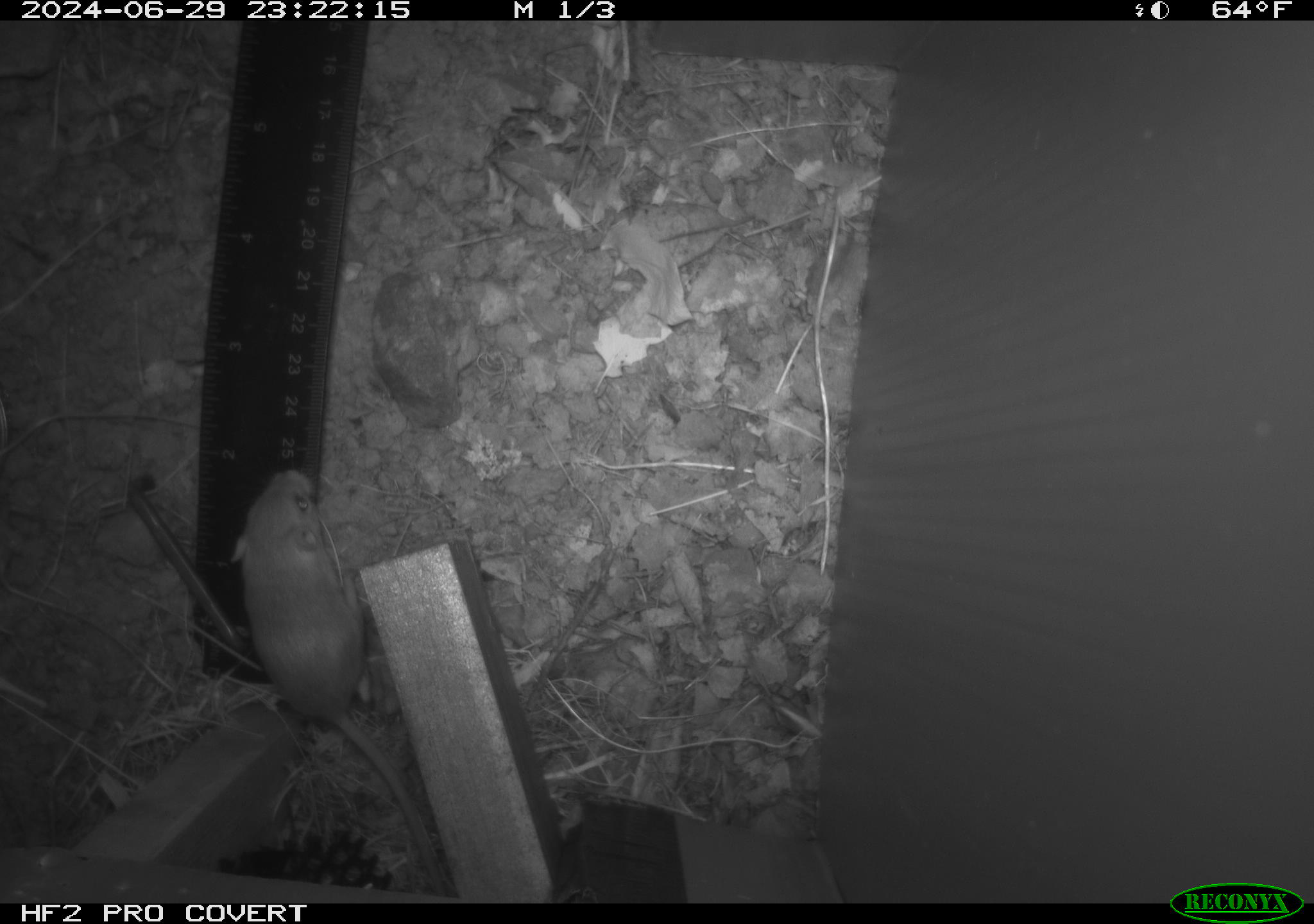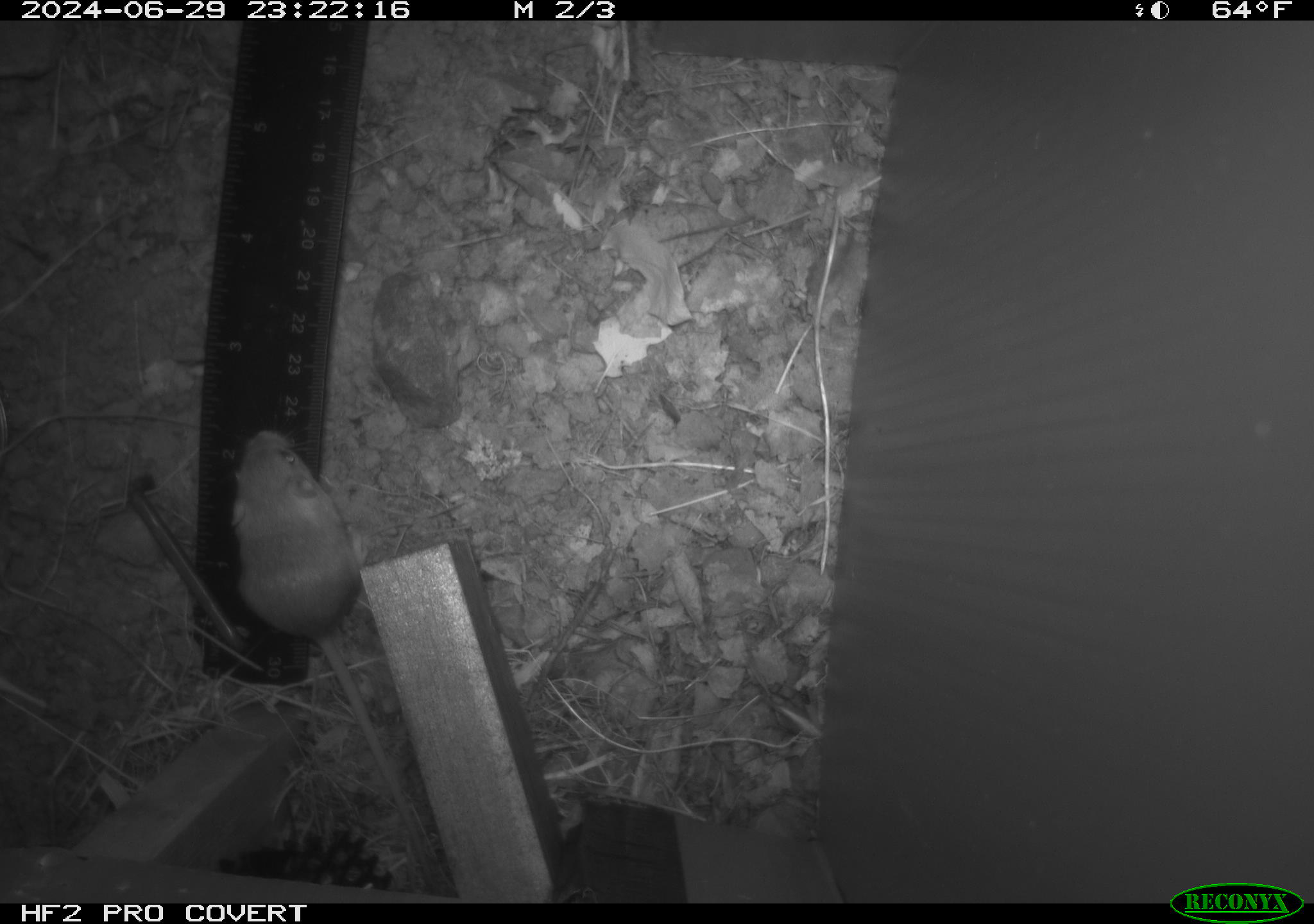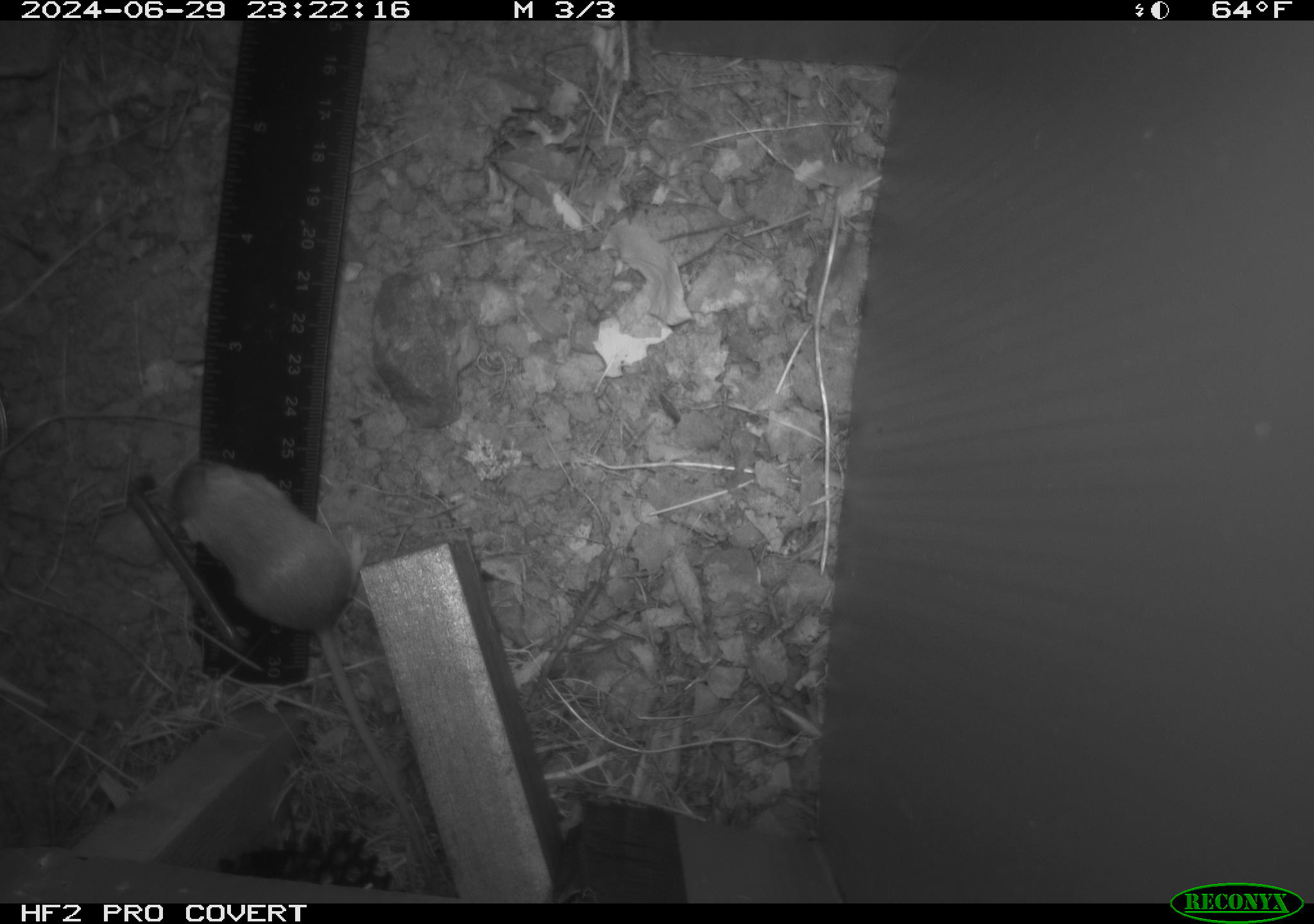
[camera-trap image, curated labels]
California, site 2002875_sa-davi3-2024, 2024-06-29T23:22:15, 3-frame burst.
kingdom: Animalia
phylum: Chordata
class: Mammalia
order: Rodentia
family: Heteromyidae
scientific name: Perognathinae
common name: pocket mice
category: perognathinae subfamily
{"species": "perognathinae subfamily (pocket mice) (Perognathinae)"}